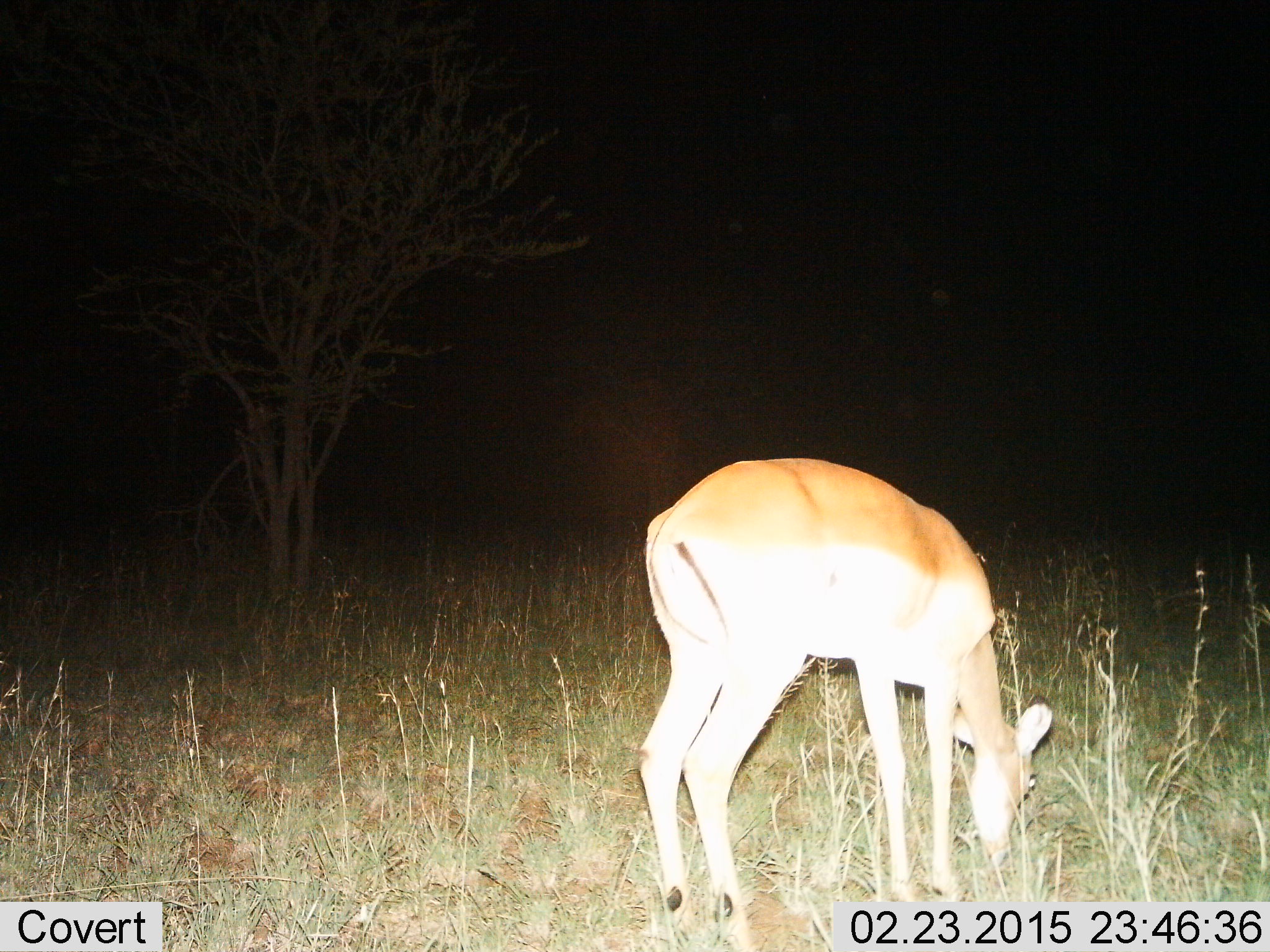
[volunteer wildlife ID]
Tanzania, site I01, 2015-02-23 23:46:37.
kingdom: Animalia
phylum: Chordata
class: Mammalia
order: Artiodactyla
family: Bovidae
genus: Aepyceros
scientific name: Aepyceros melampus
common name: impala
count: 1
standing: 30%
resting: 0%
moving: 0%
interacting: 0%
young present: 0%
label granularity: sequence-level